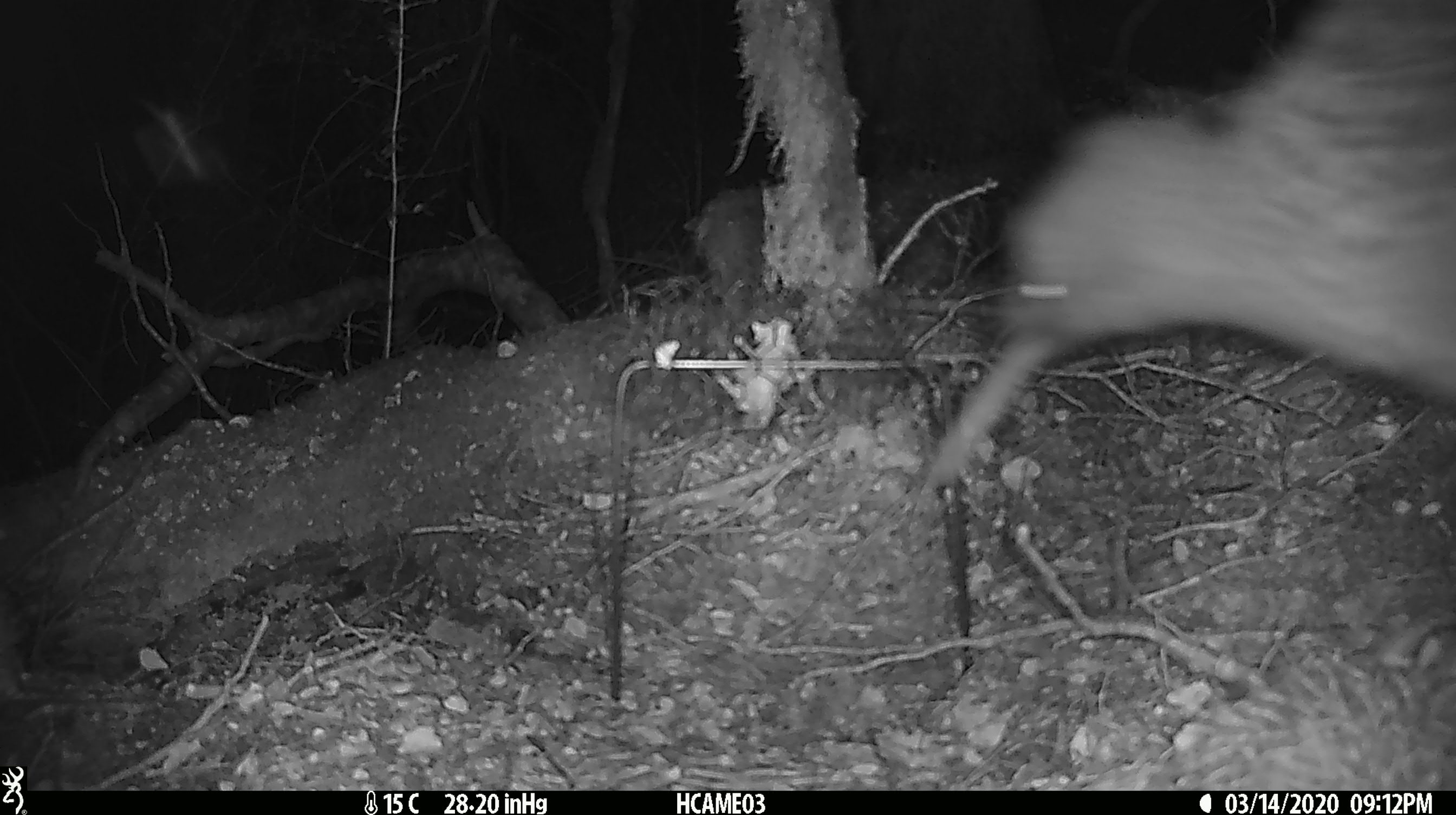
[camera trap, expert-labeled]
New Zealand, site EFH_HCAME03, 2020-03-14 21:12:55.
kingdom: Animalia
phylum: Chordata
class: Aves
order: Apterygiformes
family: Apterygidae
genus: Apteryx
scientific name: Apteryx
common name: kiwi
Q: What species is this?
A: Kiwi (Apteryx).